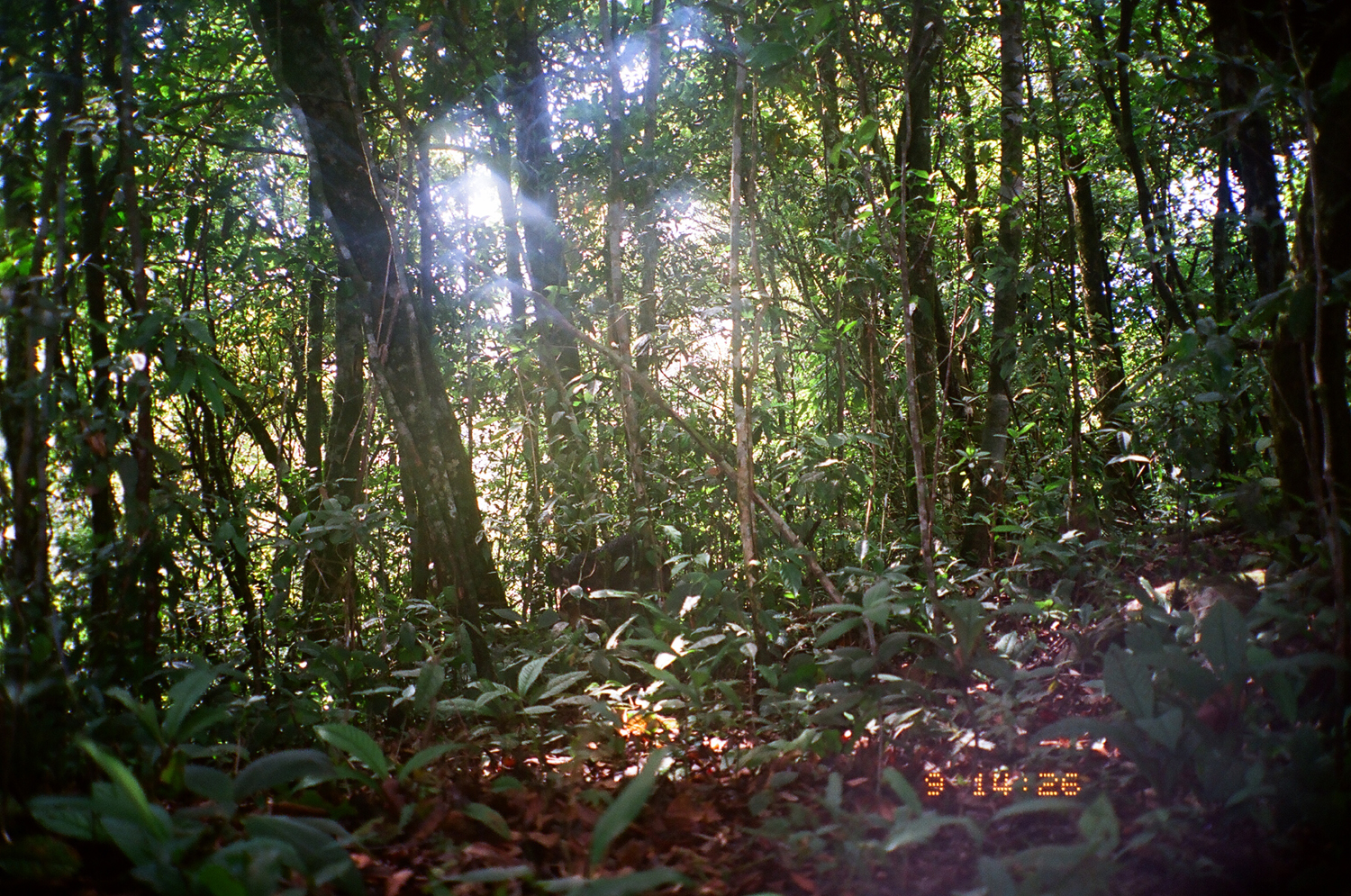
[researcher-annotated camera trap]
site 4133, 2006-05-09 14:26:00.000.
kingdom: Animalia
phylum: Chordata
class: Mammalia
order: Artiodactyla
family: Suidae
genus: Sus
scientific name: Sus scrofa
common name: wild boar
Sus scrofa (wild boar), count 1.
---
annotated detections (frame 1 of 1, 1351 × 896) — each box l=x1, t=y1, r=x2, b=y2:
sus scrofa: l=547, t=530, r=676, b=649